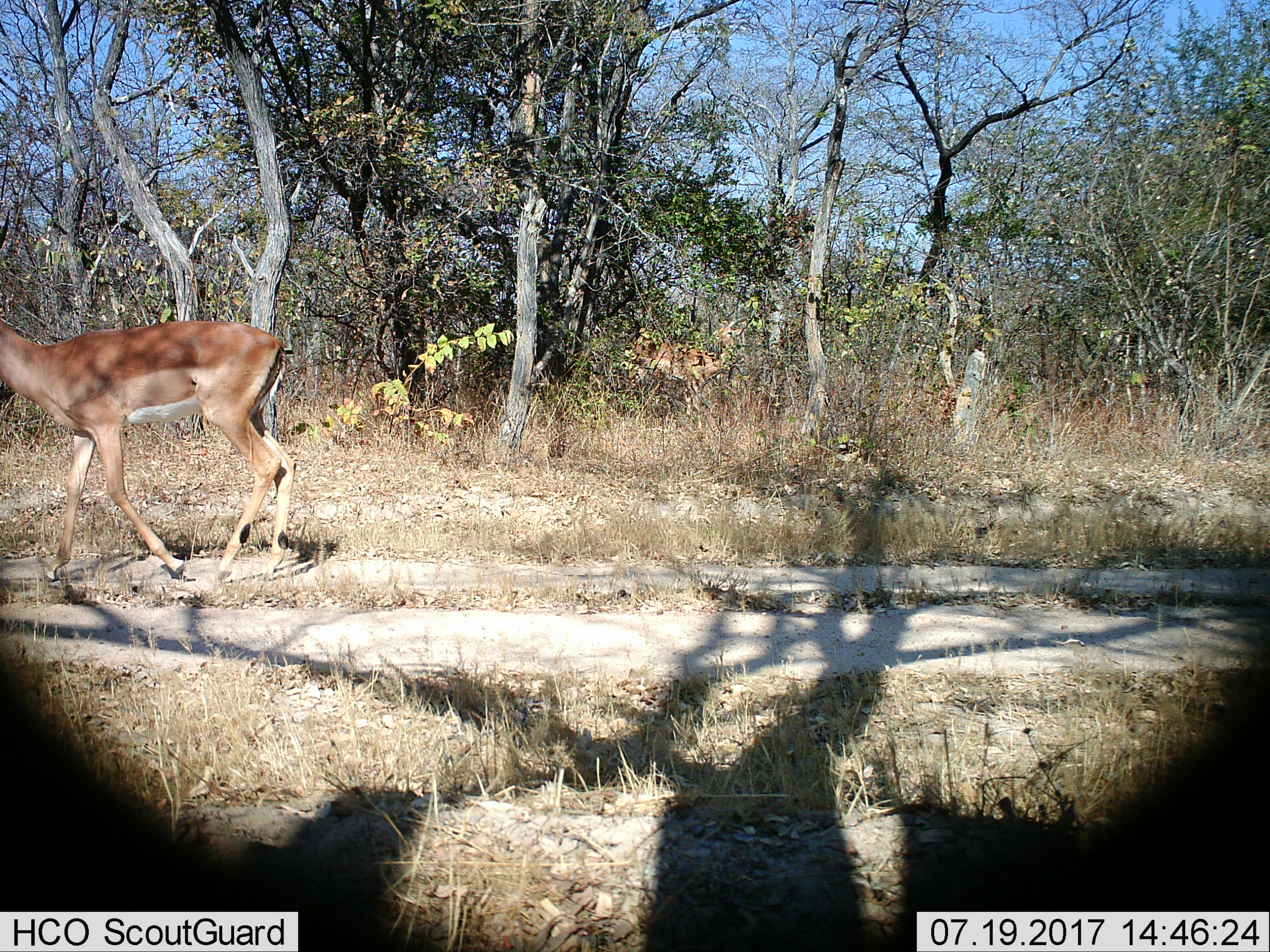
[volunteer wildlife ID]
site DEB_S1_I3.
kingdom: Animalia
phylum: Chordata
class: Mammalia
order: Artiodactyla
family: Bovidae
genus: Aepyceros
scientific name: Aepyceros melampus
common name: impala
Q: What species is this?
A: Impala (Aepyceros melampus).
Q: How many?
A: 1.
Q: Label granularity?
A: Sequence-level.